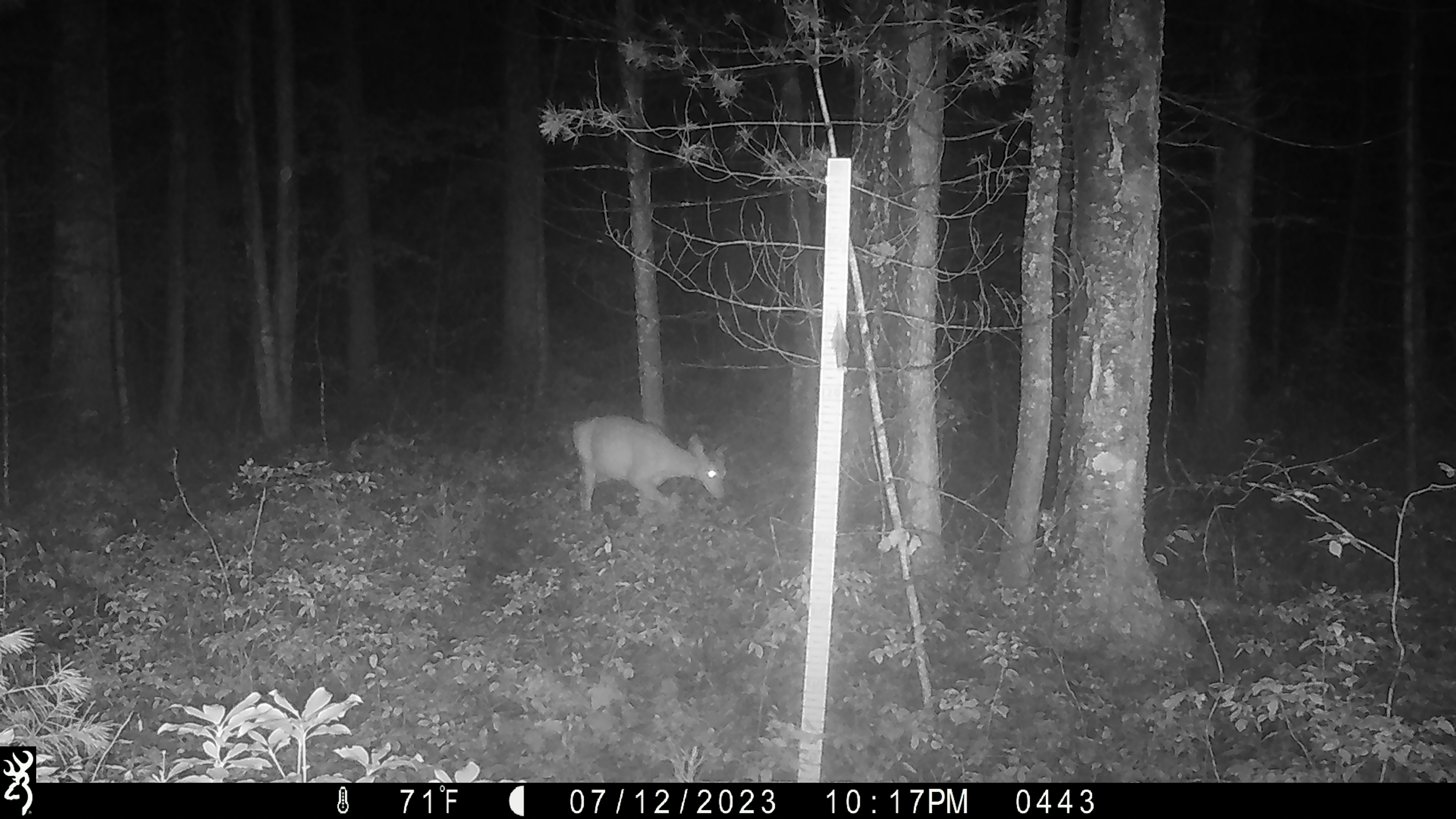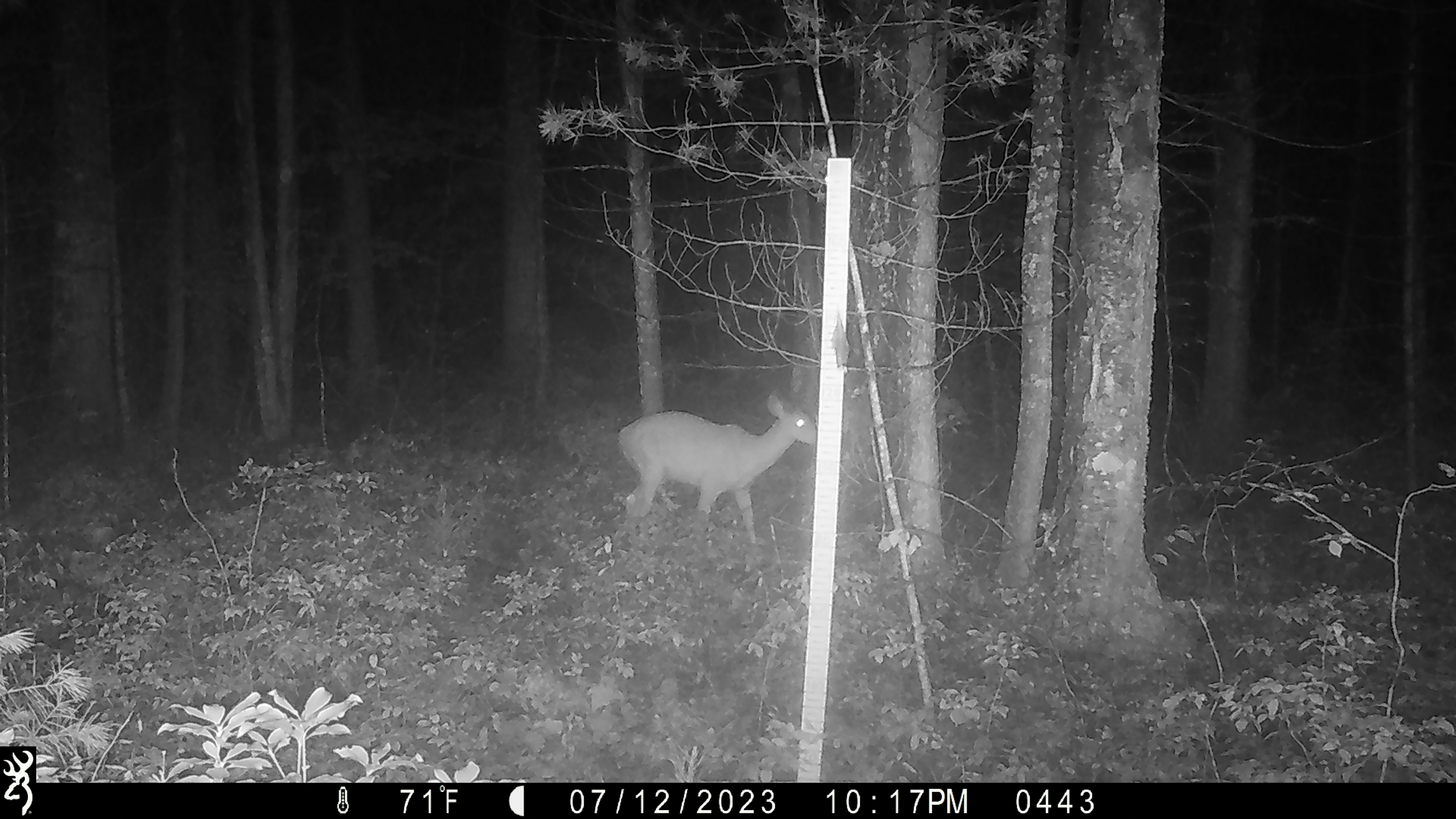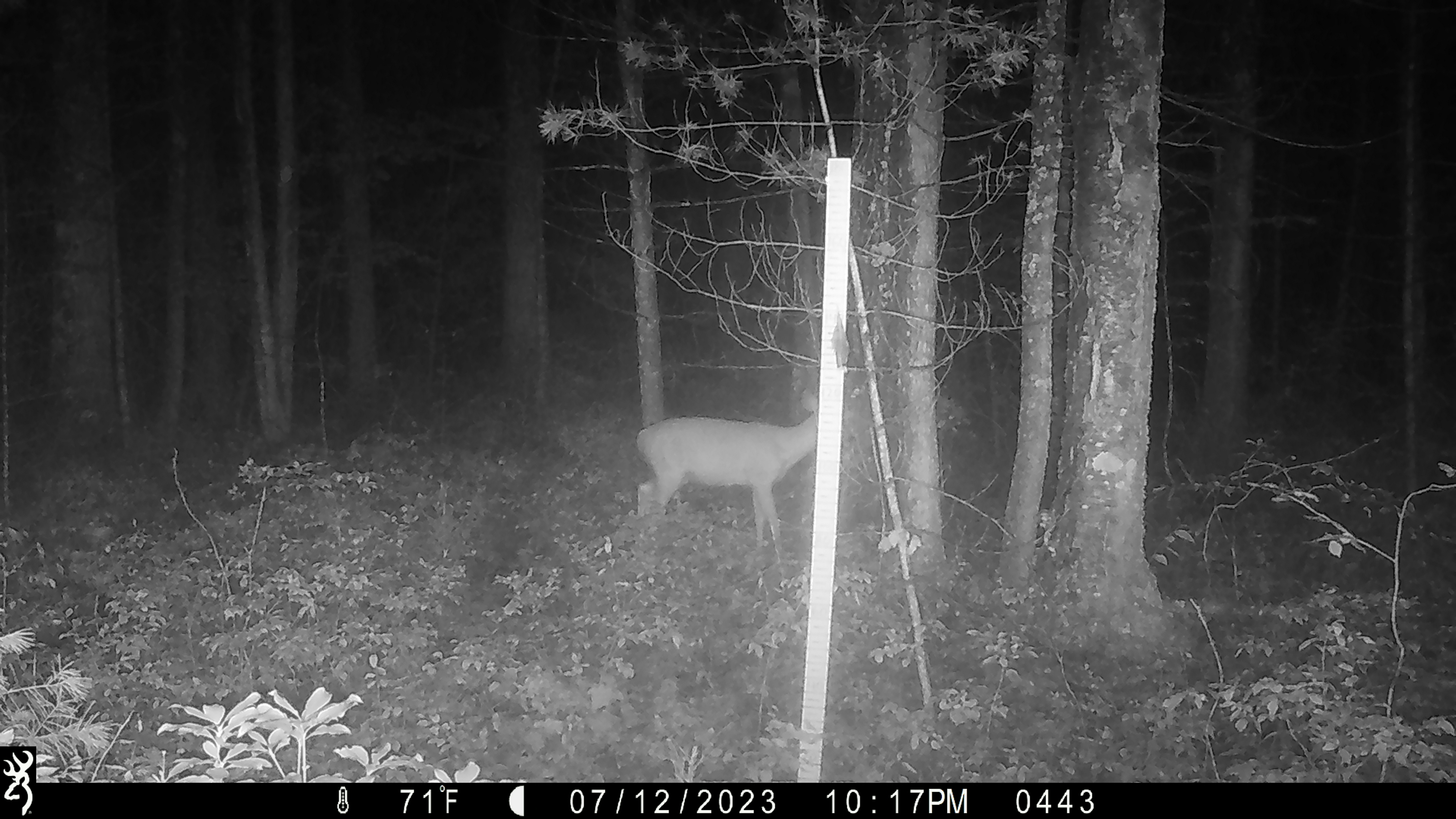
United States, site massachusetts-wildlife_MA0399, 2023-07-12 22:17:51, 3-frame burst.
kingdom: Animalia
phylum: Chordata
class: Mammalia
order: Artiodactyla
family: Cervidae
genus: Odocoileus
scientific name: Odocoileus virginianus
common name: white-tailed deer